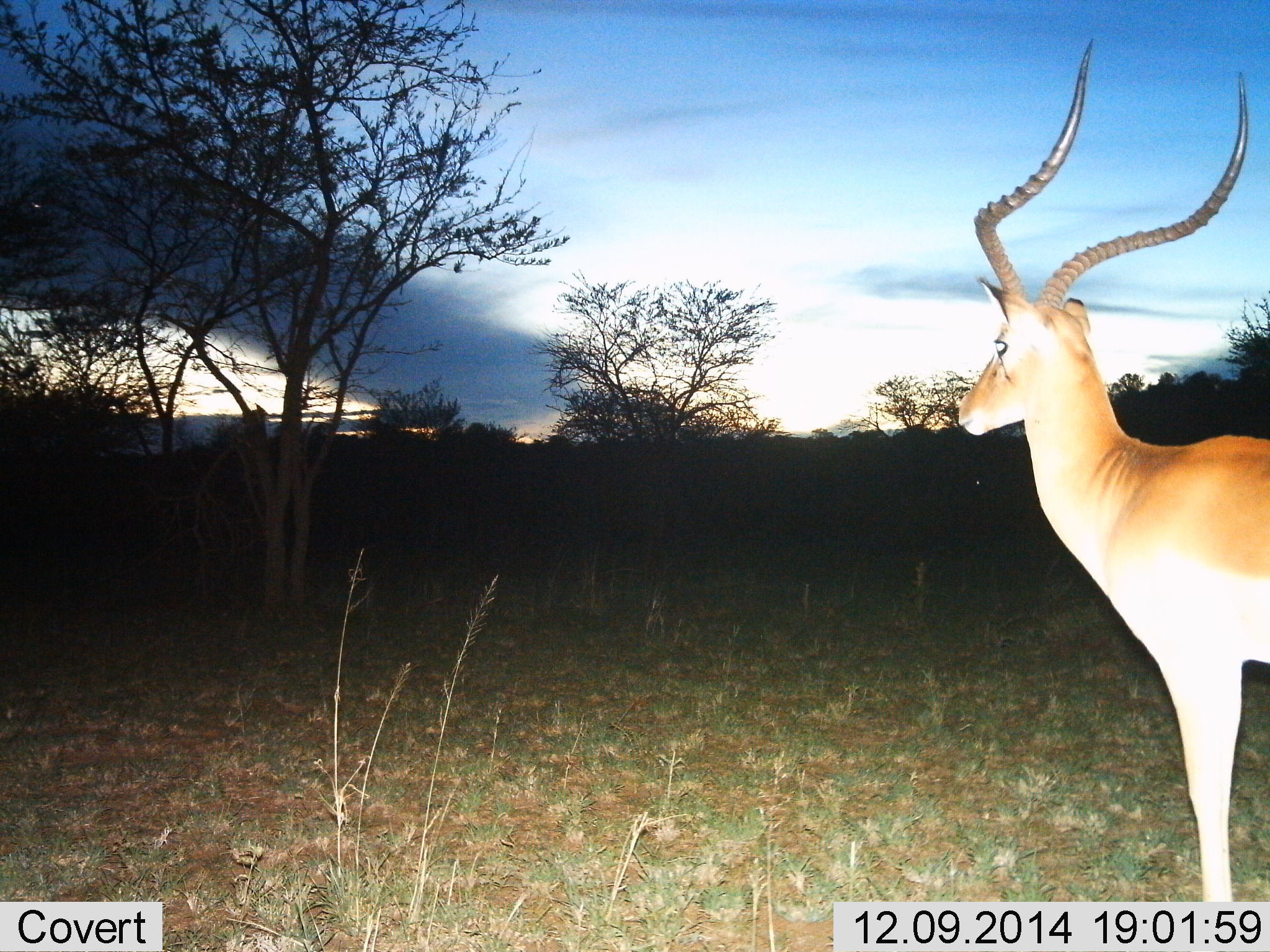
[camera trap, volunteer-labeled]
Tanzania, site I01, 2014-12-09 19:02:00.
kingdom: Animalia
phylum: Chordata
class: Mammalia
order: Artiodactyla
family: Bovidae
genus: Aepyceros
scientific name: Aepyceros melampus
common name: impala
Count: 1.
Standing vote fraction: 100%.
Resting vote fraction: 0%.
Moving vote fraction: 0%.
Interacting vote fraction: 0%.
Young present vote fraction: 0%.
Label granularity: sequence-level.